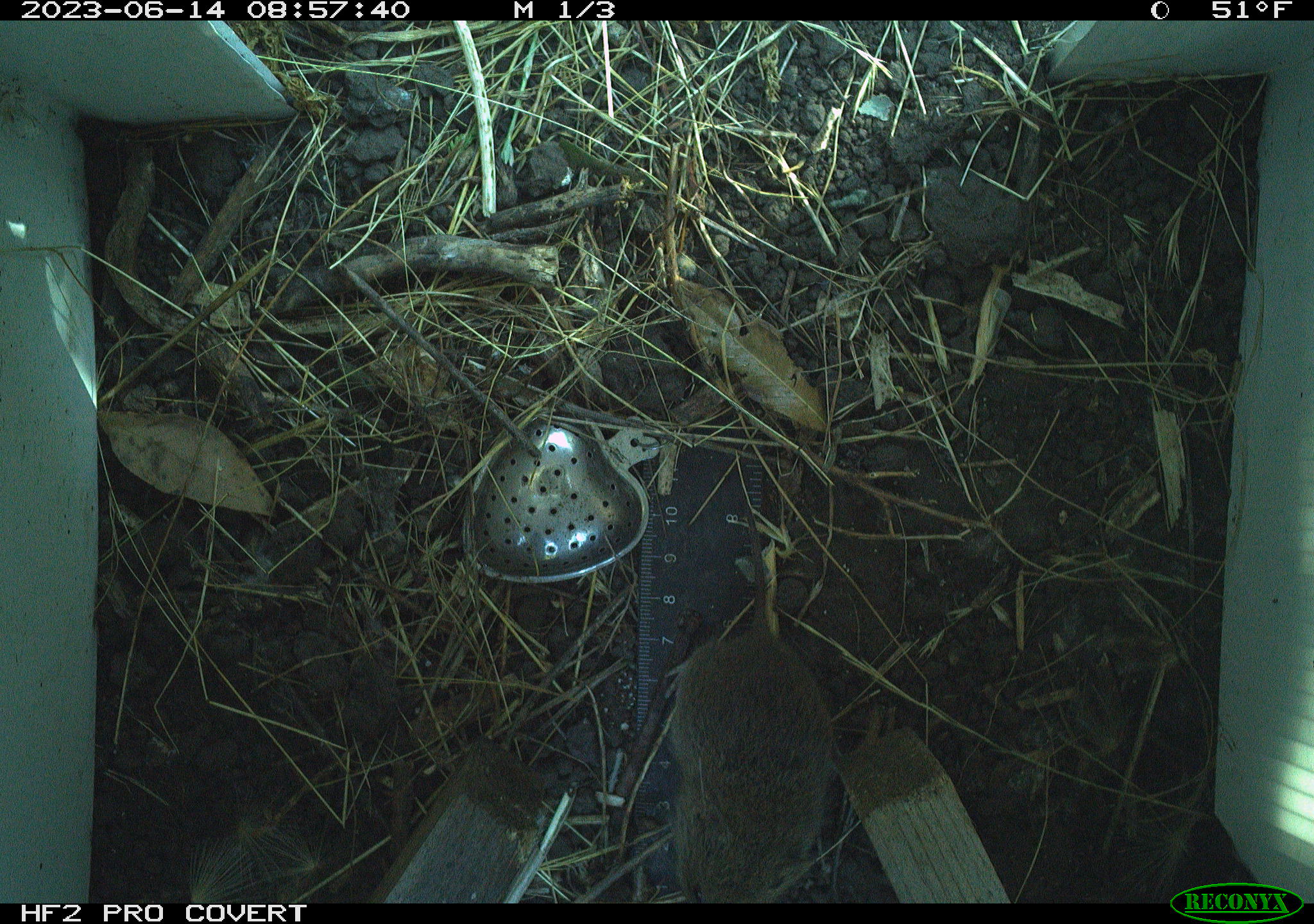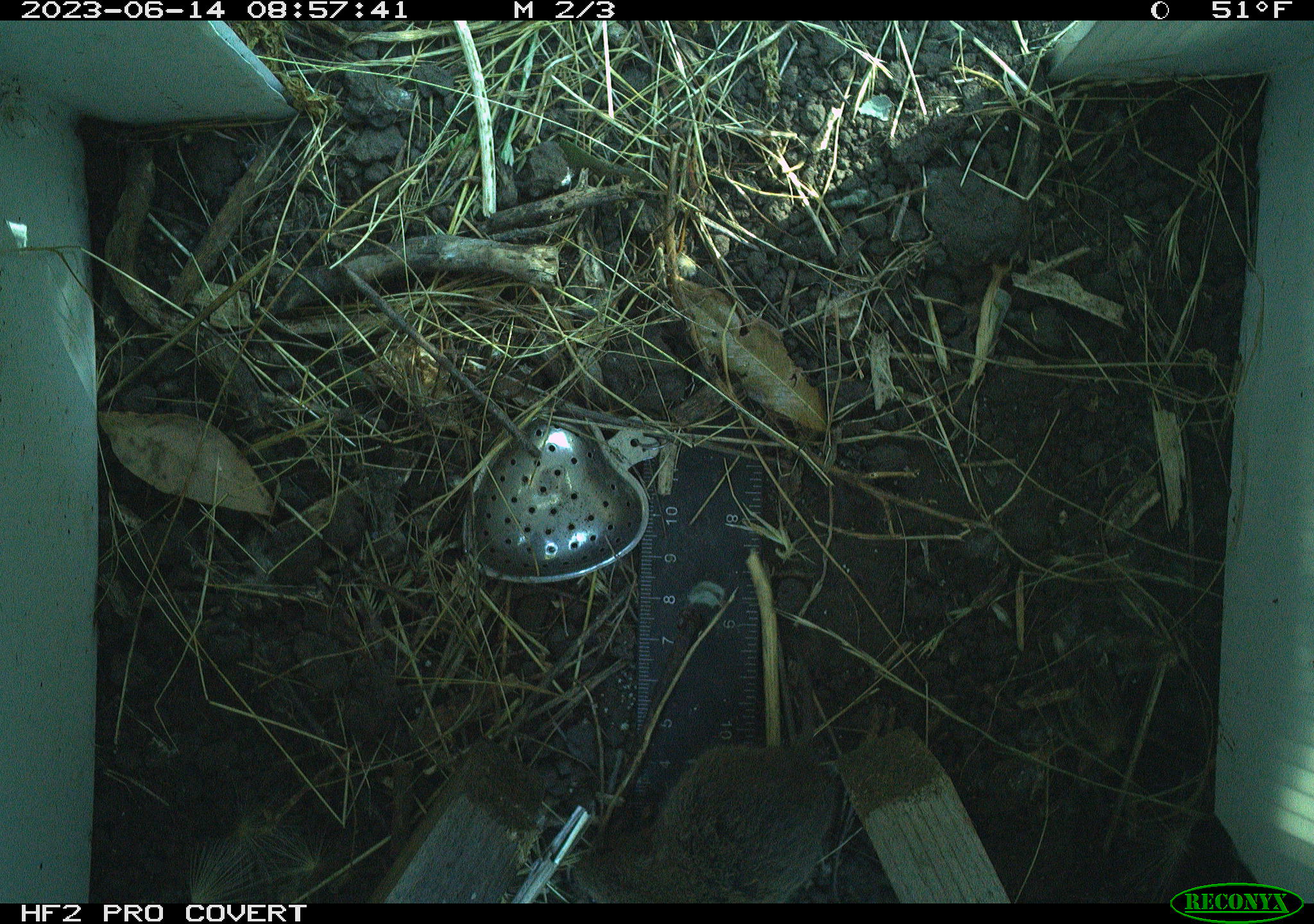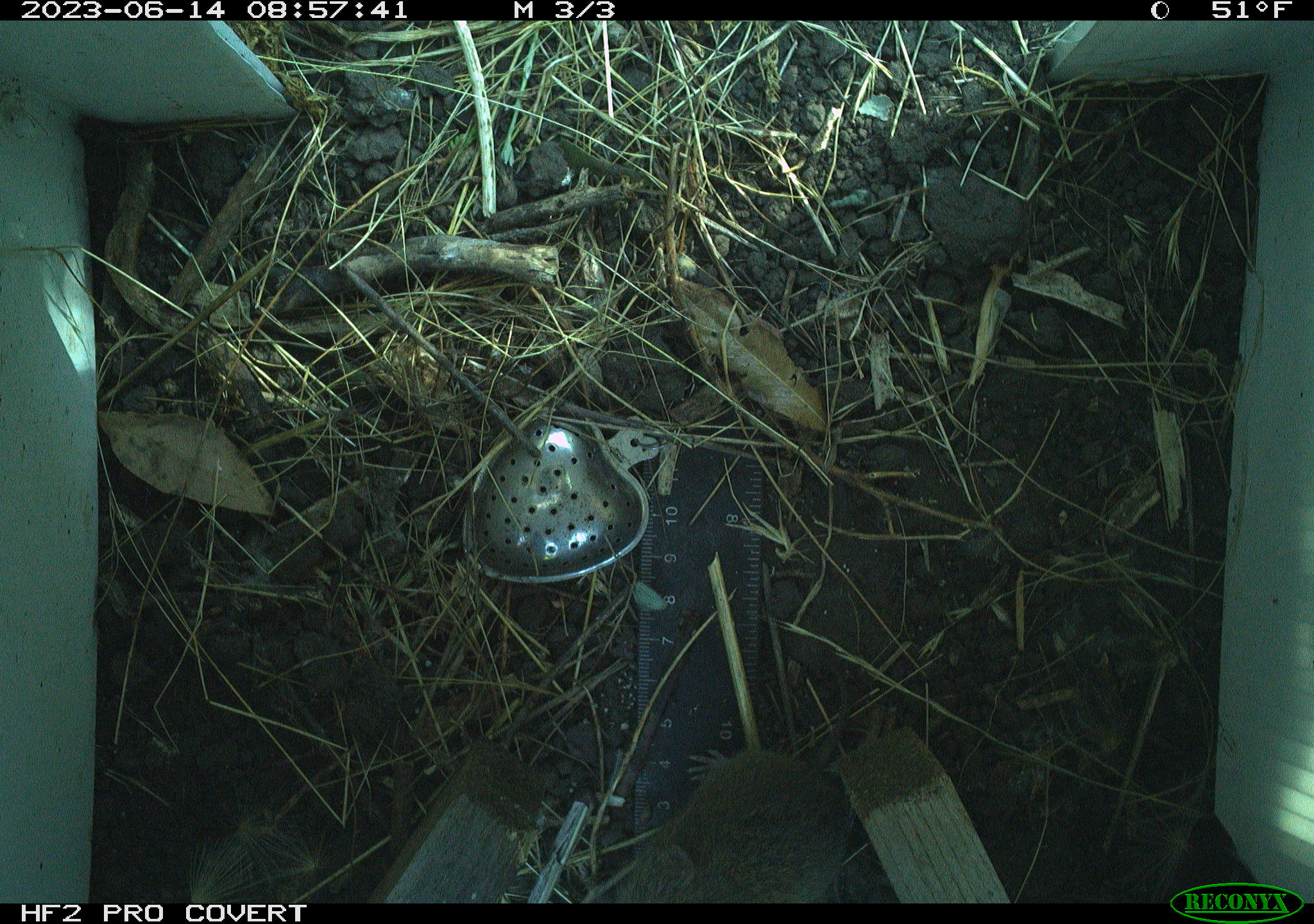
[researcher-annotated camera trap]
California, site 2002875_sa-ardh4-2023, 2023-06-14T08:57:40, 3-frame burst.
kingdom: Animalia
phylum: Chordata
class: Mammalia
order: Rodentia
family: Cricetidae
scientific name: Arvicolinae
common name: voles, lemmings, and muskrats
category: arvicolinae subfamily